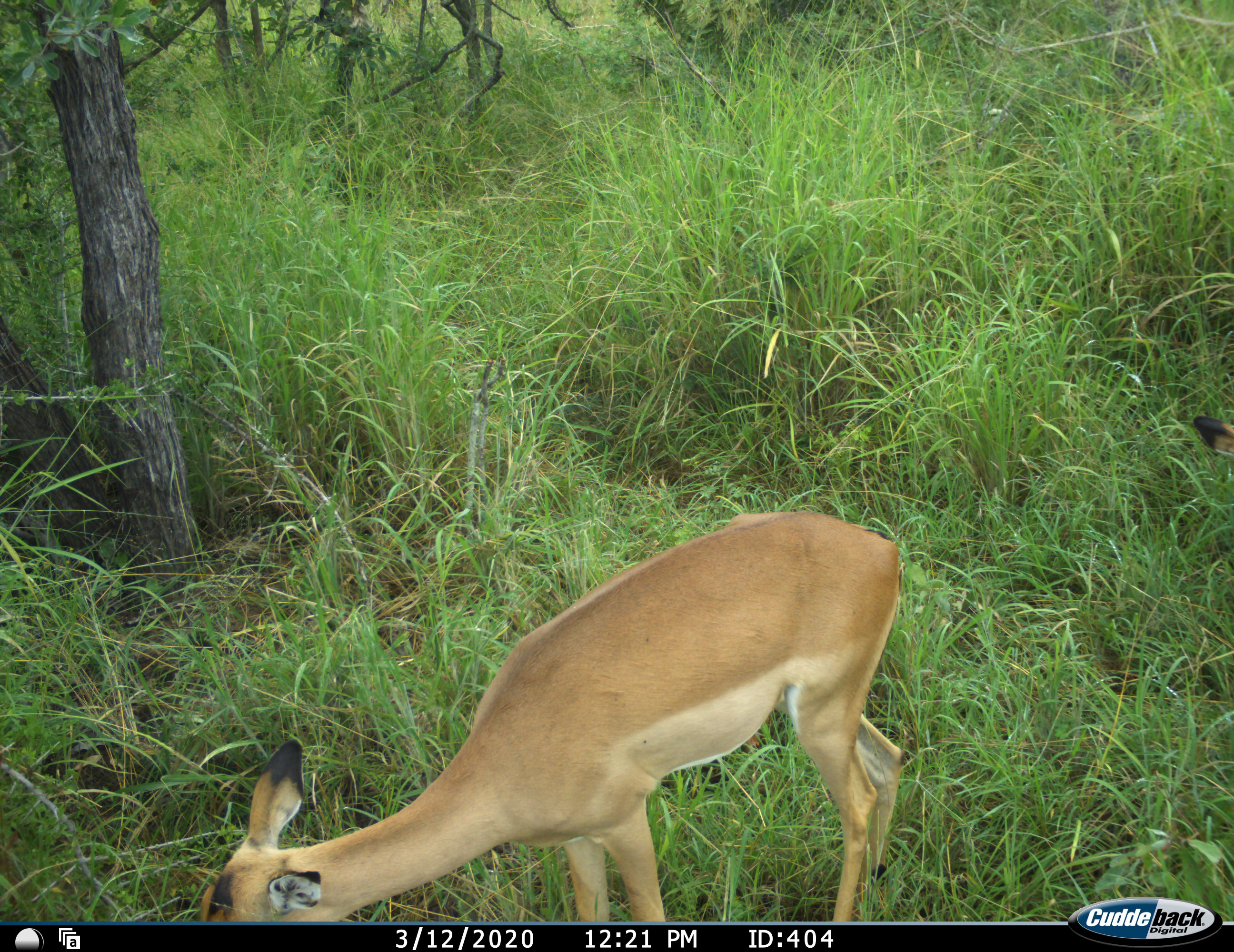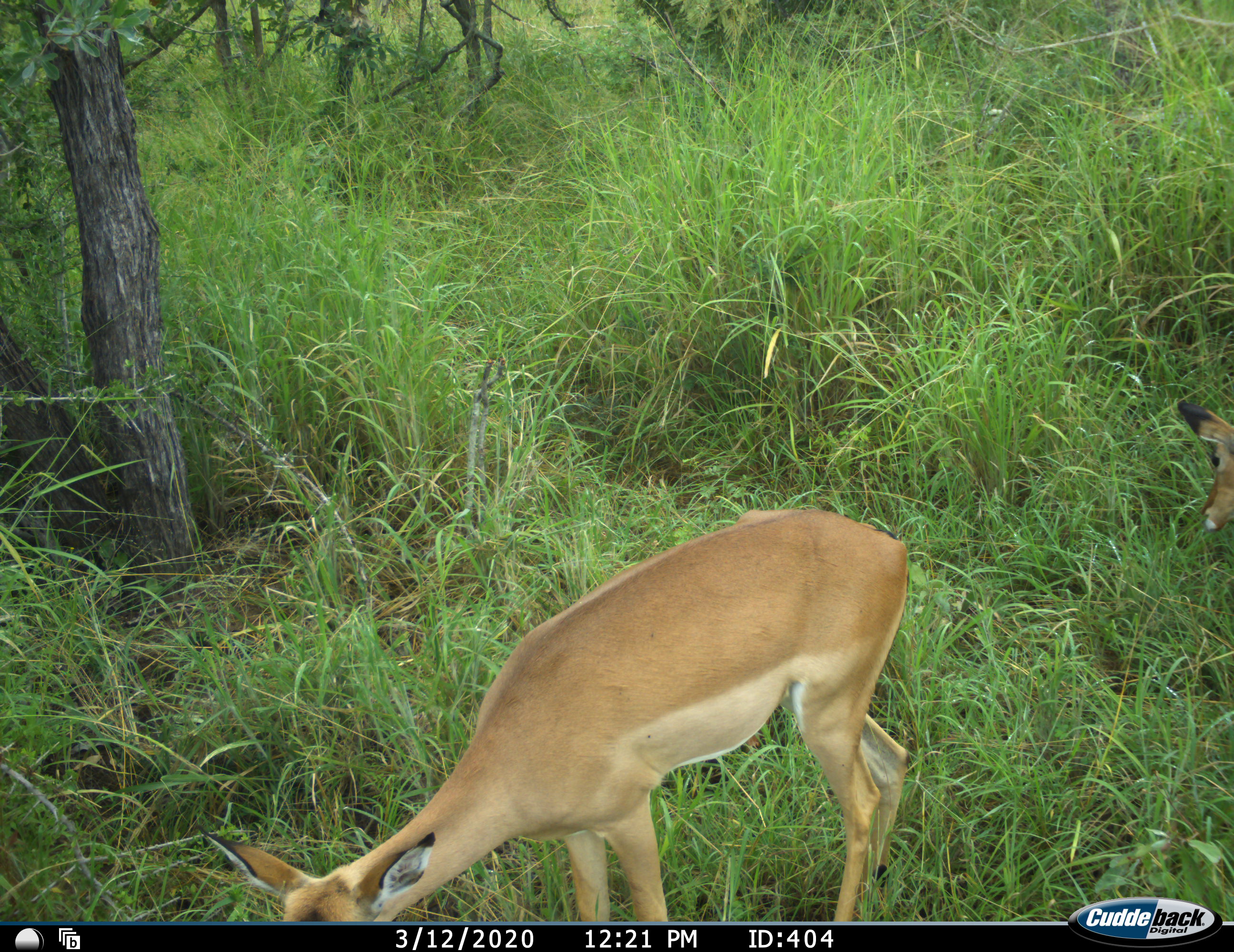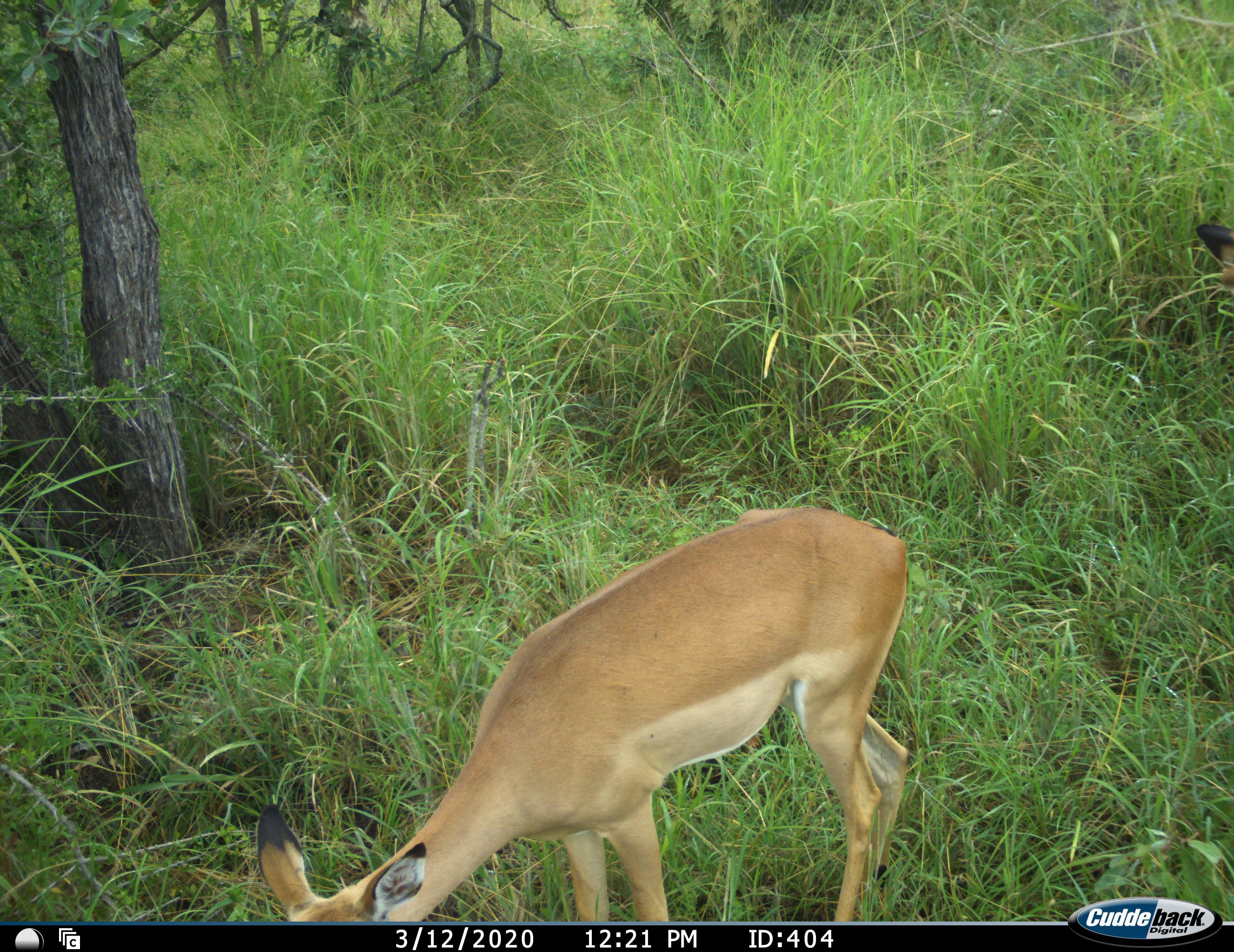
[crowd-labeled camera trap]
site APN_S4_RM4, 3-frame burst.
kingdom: Animalia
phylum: Chordata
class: Mammalia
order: Artiodactyla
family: Bovidae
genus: Aepyceros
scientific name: Aepyceros melampus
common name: impala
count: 2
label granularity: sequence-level